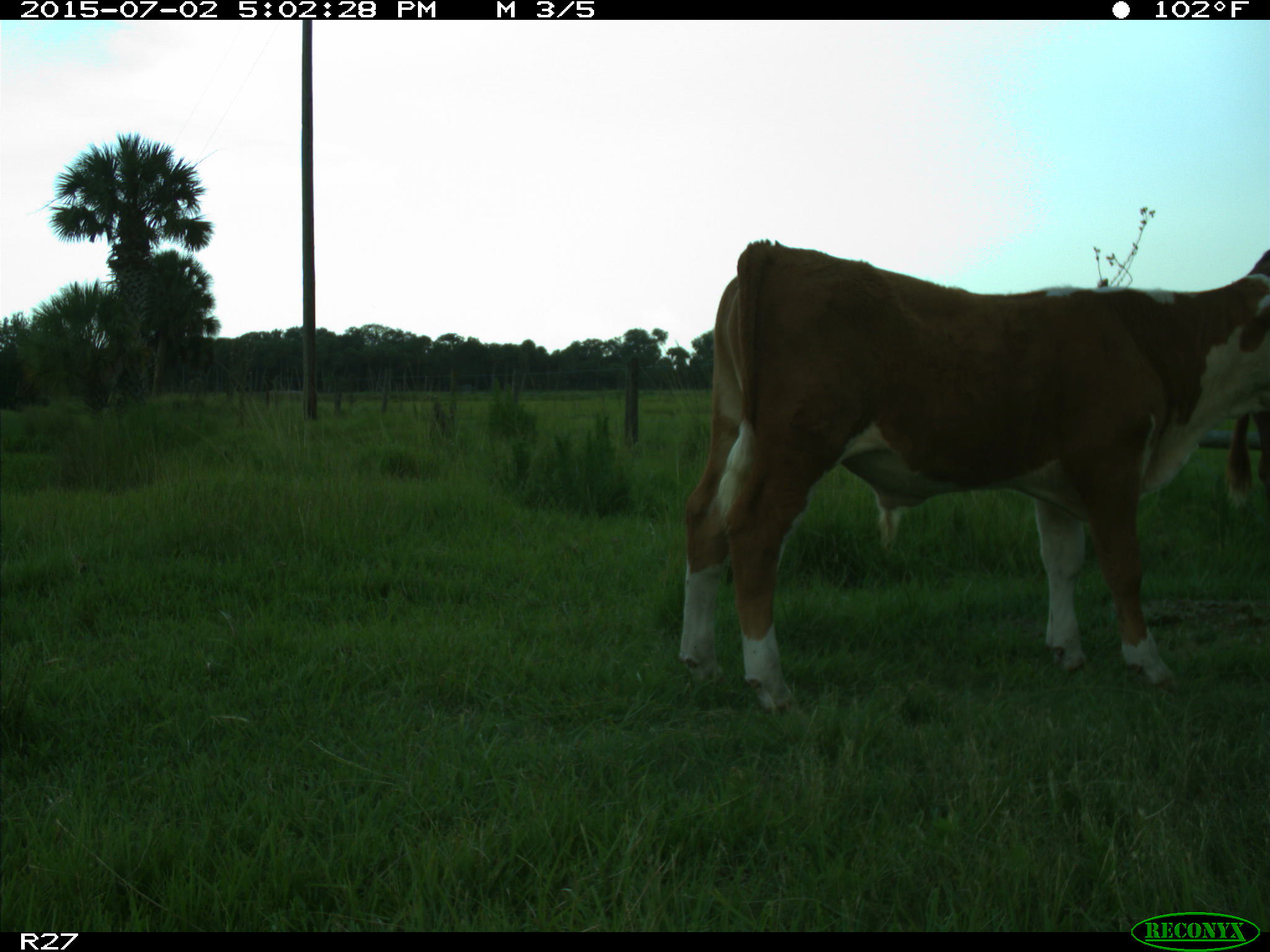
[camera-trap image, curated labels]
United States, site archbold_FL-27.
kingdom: Animalia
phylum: Chordata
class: Mammalia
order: Artiodactyla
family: Bovidae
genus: Bos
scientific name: Bos taurus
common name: domestic cow